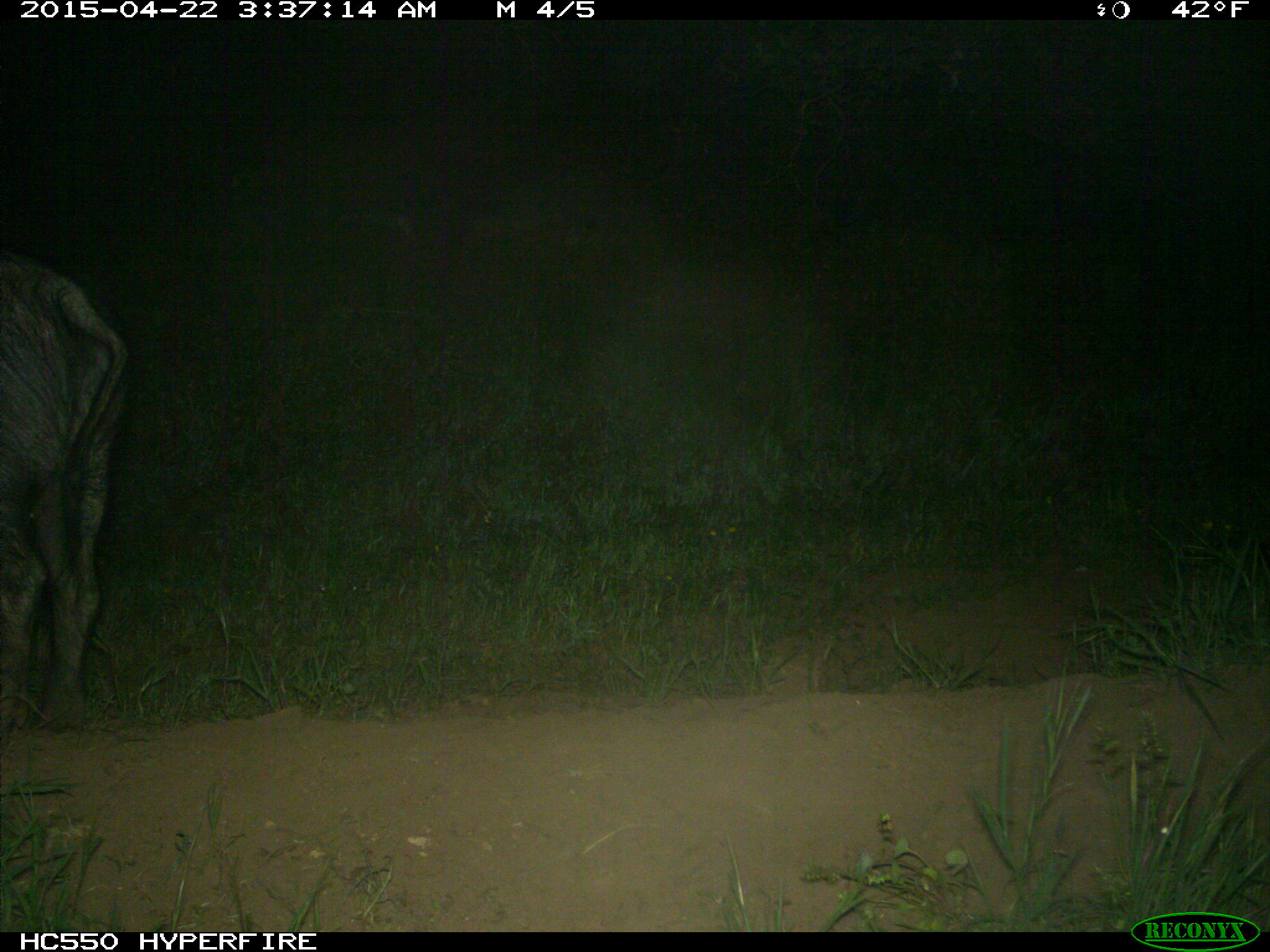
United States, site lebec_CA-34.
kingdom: Animalia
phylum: Chordata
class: Mammalia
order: Artiodactyla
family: Suidae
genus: Sus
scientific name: Sus scrofa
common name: wild boar